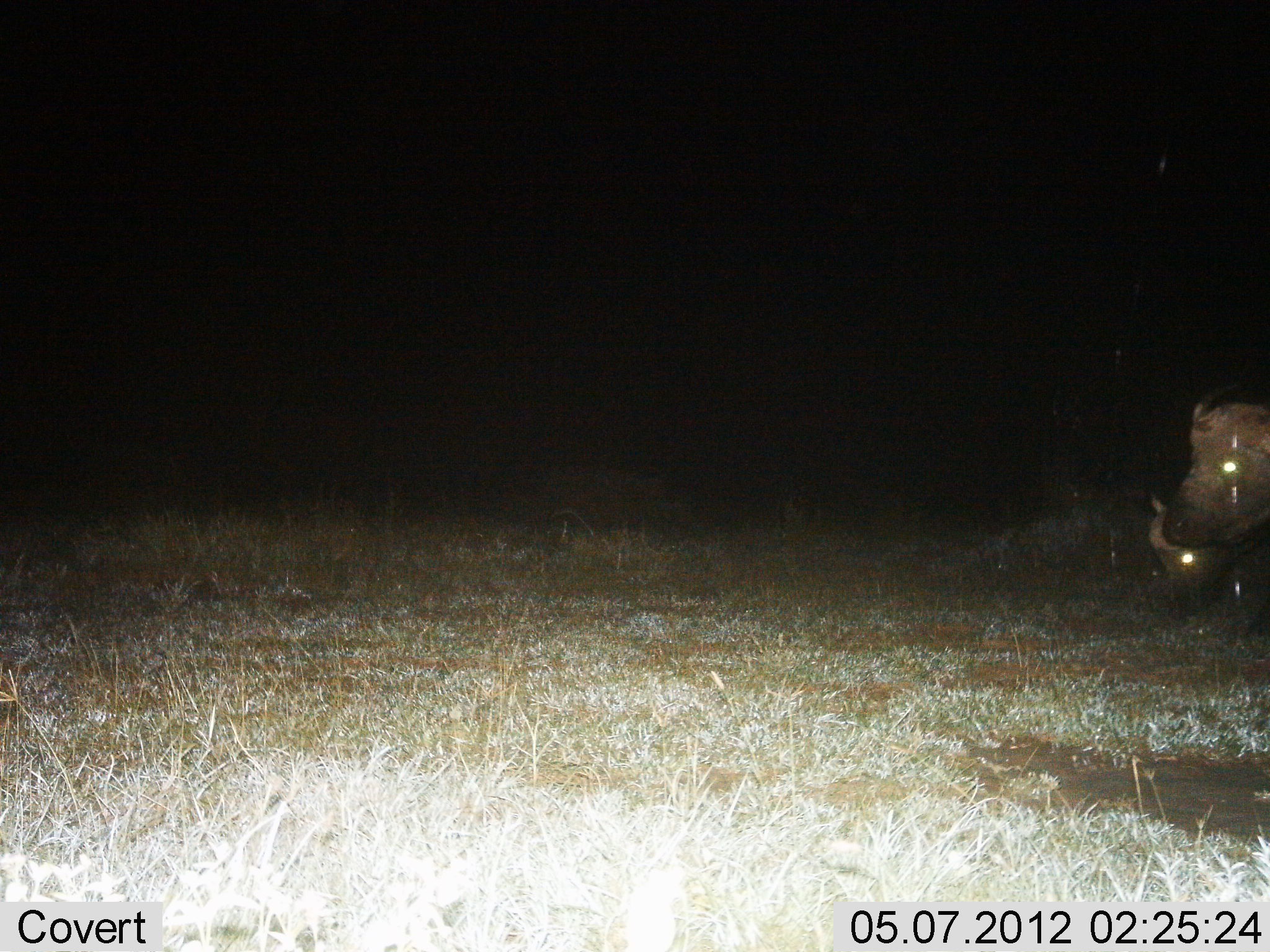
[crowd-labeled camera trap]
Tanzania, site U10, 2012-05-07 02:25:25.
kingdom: Animalia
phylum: Chordata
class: Mammalia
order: Artiodactyla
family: Bovidae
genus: Syncerus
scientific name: Syncerus caffer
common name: cape buffalo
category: buffalo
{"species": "buffalo (cape buffalo) (Syncerus caffer)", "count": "2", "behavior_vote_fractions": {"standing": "60%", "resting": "0%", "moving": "30%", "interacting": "0%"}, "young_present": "10%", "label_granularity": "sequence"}